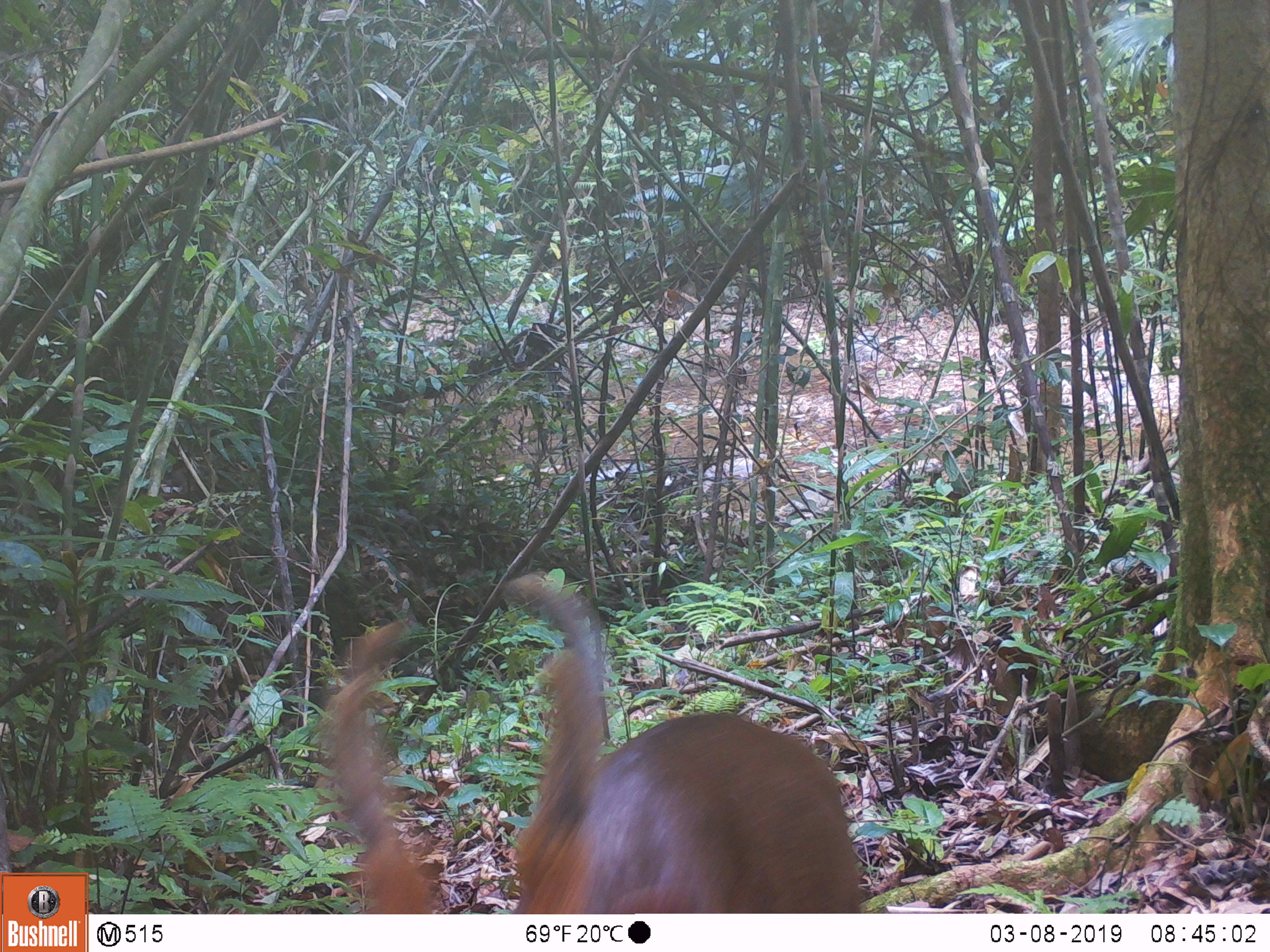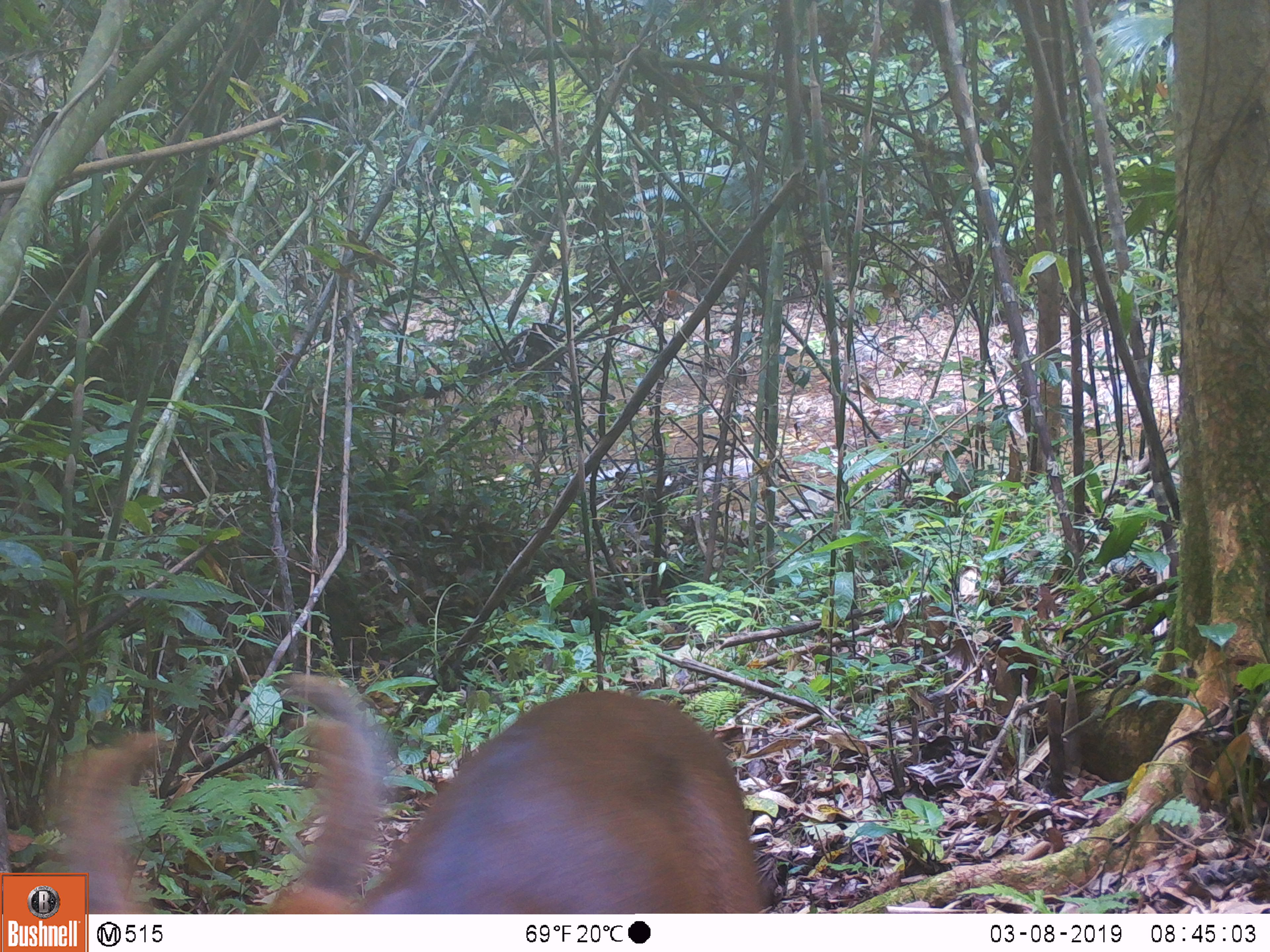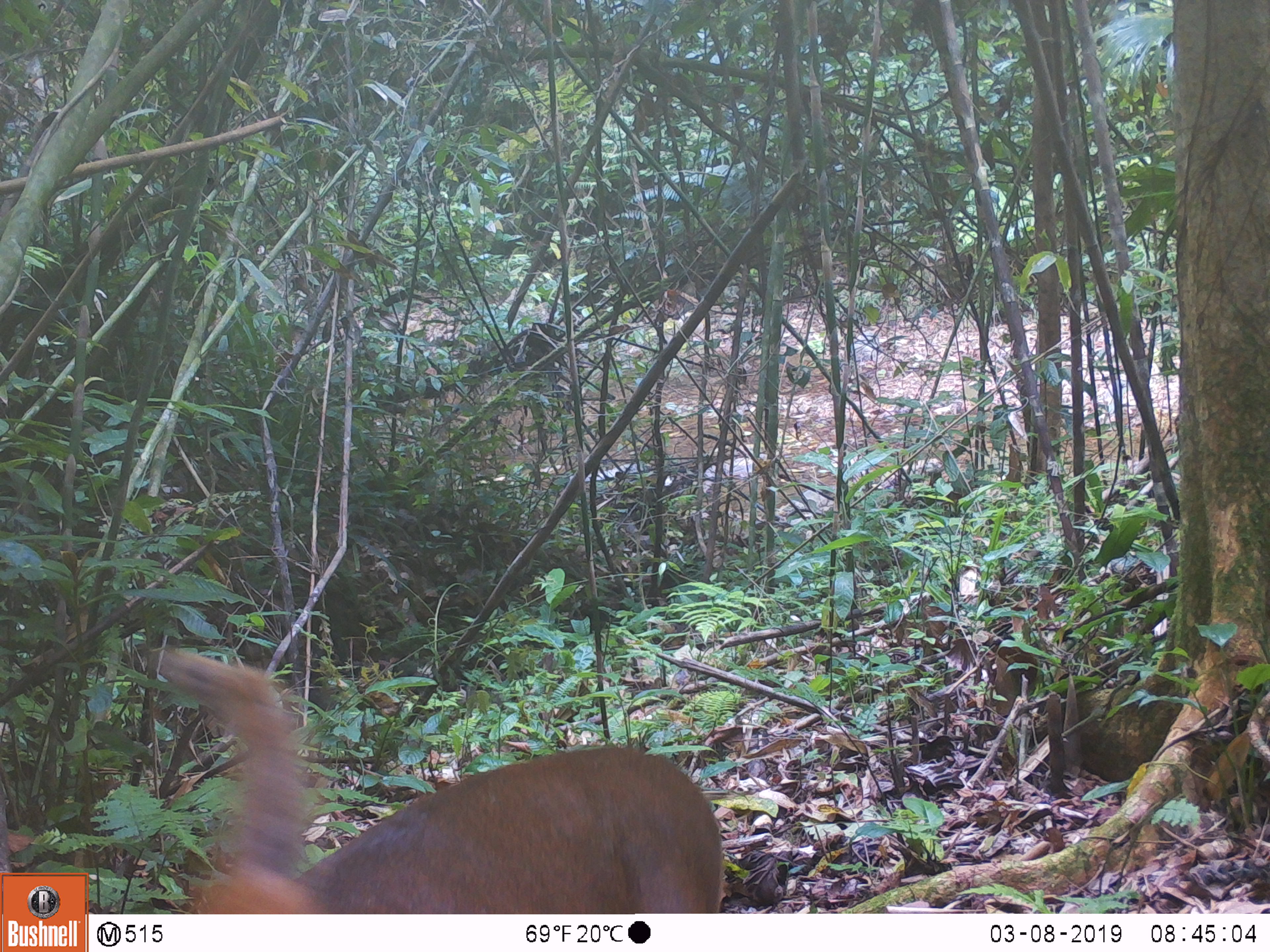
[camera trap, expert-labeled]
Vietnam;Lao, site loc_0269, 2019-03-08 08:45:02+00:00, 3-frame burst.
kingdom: Animalia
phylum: Chordata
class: Mammalia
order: Artiodactyla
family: Cervidae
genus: Muntiacus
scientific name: Muntiacus vuquangensis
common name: large-antlered muntjac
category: large antlered muntjac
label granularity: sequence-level